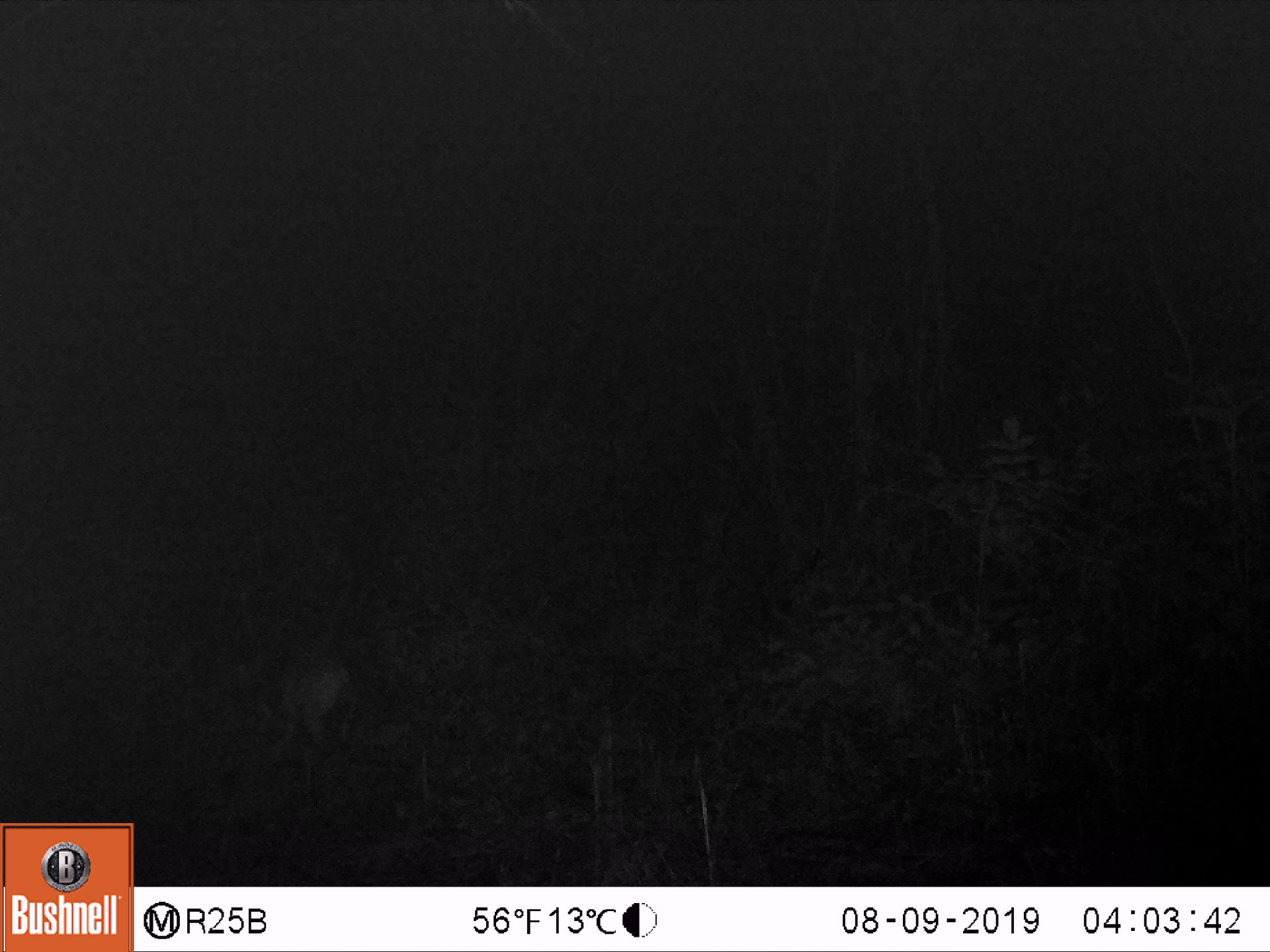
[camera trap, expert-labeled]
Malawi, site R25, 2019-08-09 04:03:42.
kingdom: Animalia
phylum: Chordata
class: Mammalia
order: Artiodactyla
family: Bovidae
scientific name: Antilopinae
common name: small antelope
Small antelope (Antilopinae), count 1.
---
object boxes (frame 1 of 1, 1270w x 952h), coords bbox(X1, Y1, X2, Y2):
small antelope: bbox(183, 606, 383, 782)